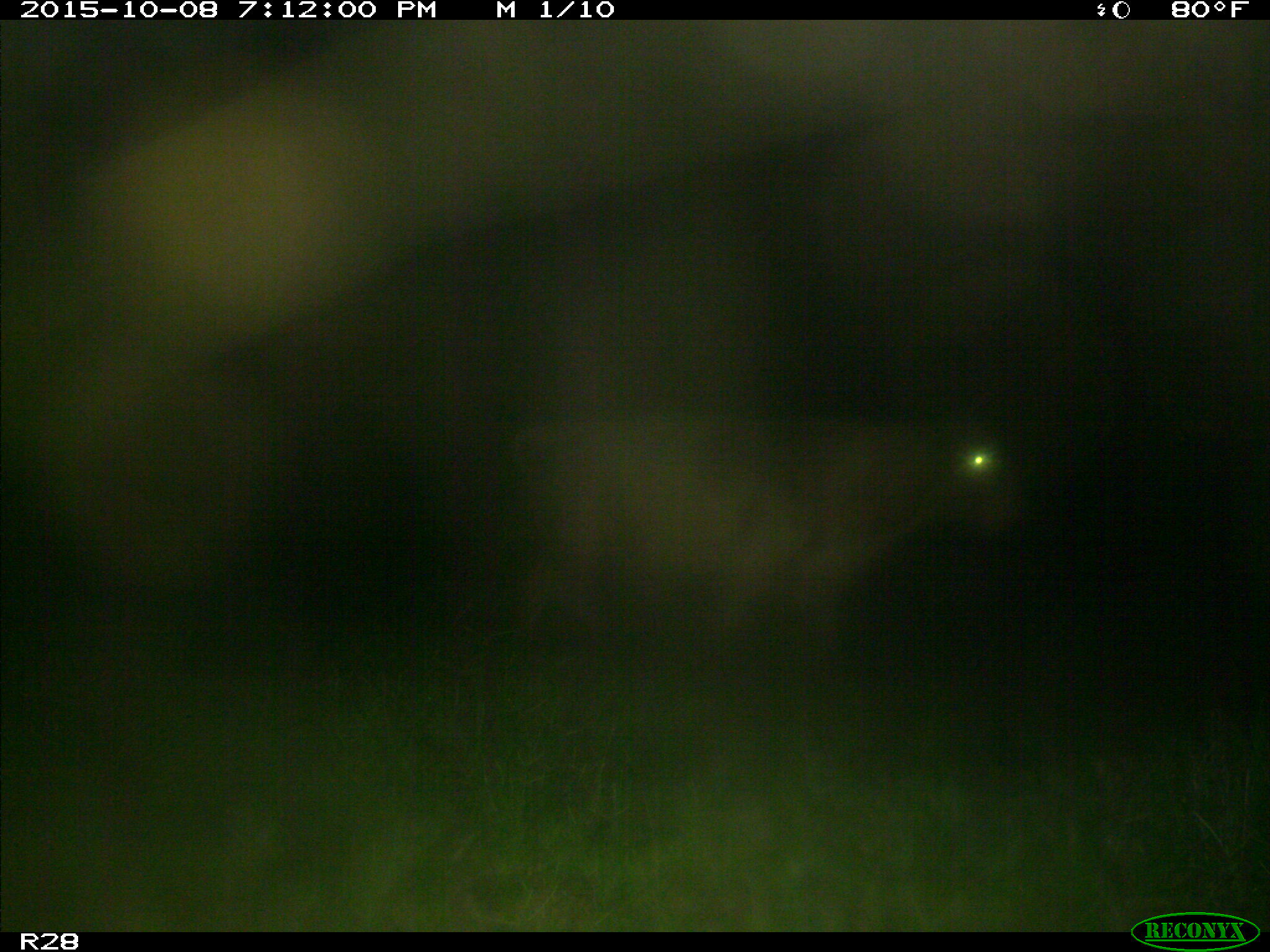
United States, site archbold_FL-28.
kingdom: Animalia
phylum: Chordata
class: Mammalia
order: Artiodactyla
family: Bovidae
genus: Bos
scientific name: Bos taurus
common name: domestic cow